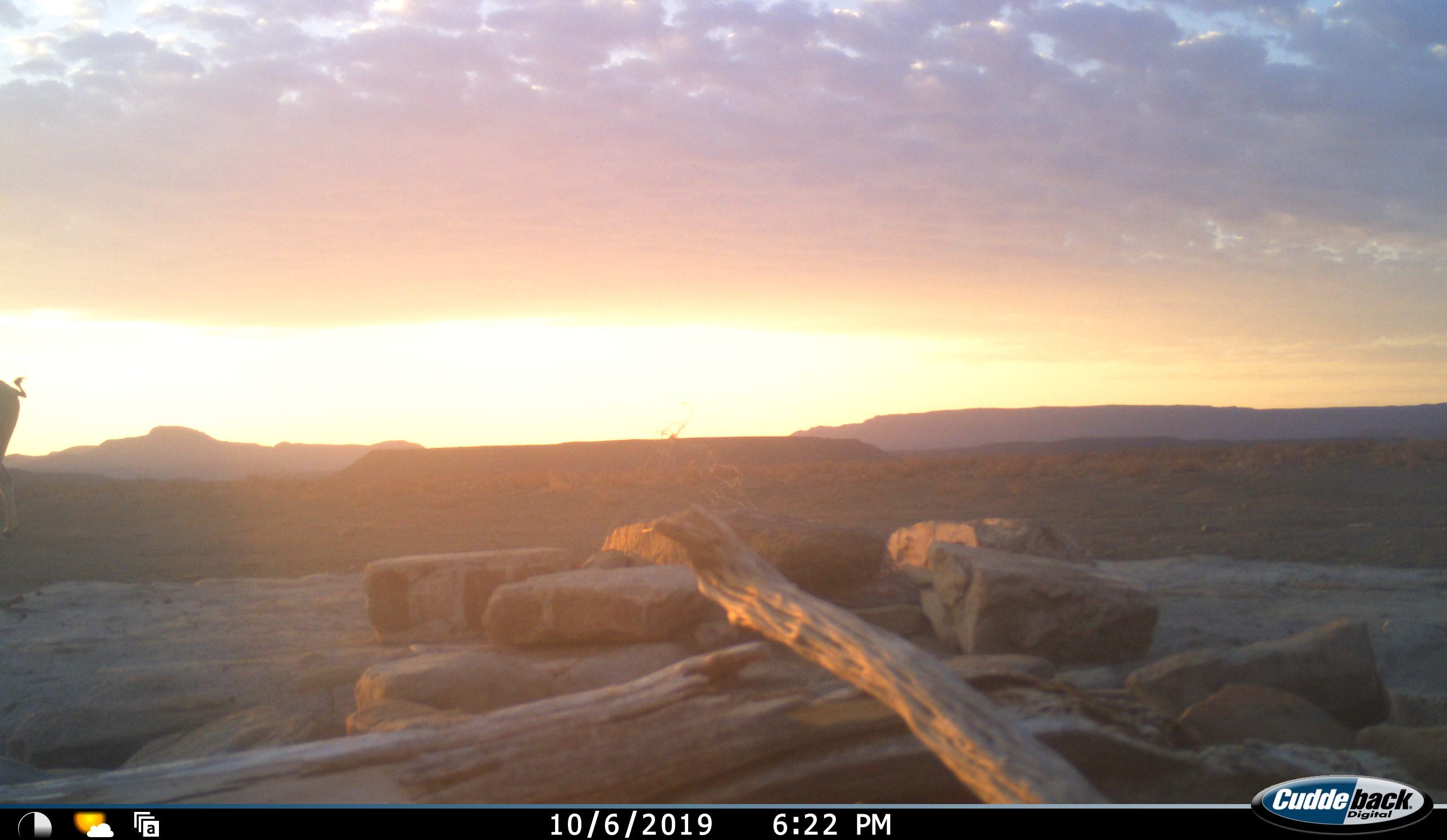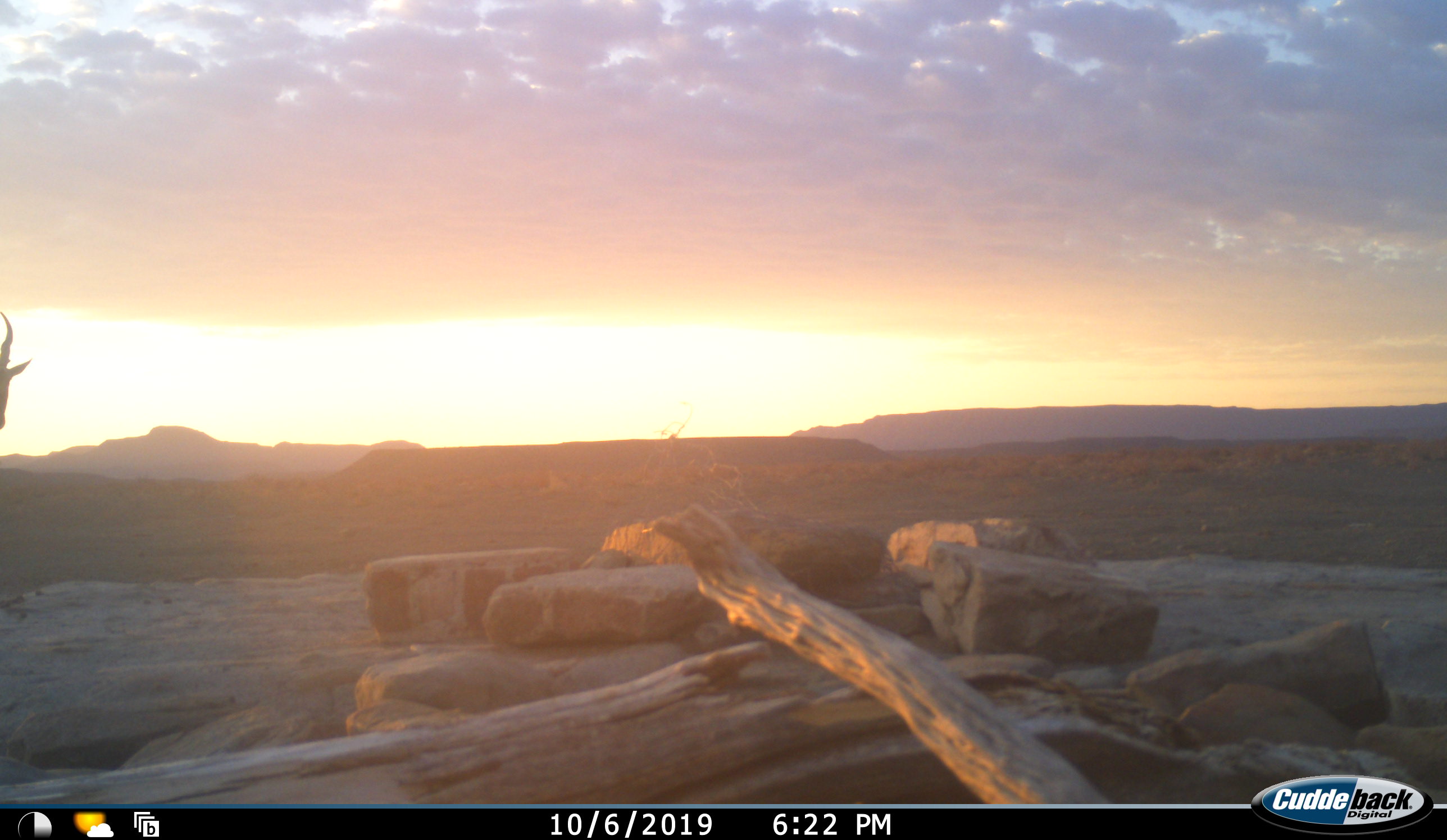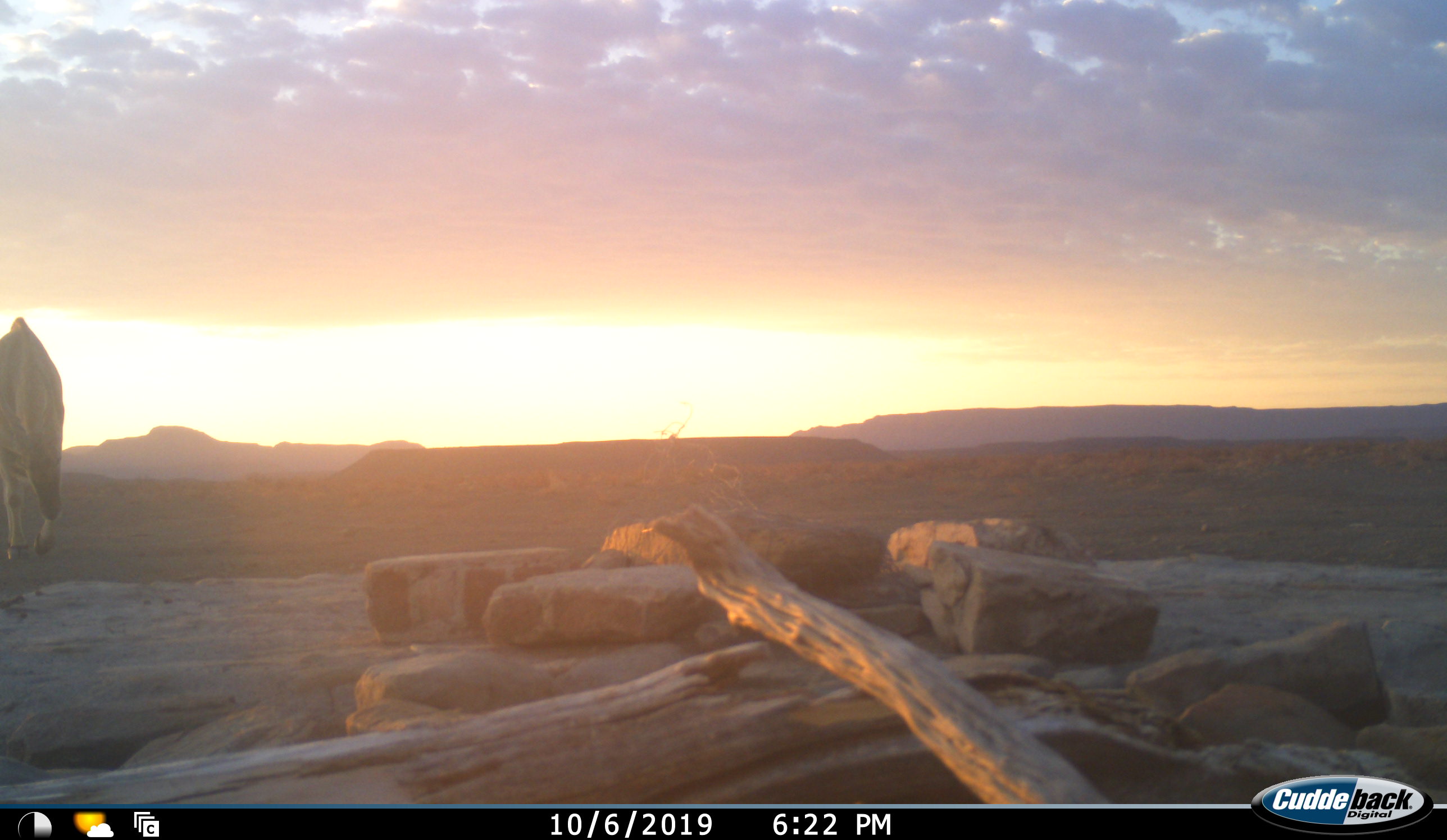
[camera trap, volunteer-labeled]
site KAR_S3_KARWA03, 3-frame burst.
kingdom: Animalia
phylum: Chordata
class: Mammalia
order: Artiodactyla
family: Bovidae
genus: Alcelaphus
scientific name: Alcelaphus buselaphus caama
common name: red hartebeest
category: hartebeestred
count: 1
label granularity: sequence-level